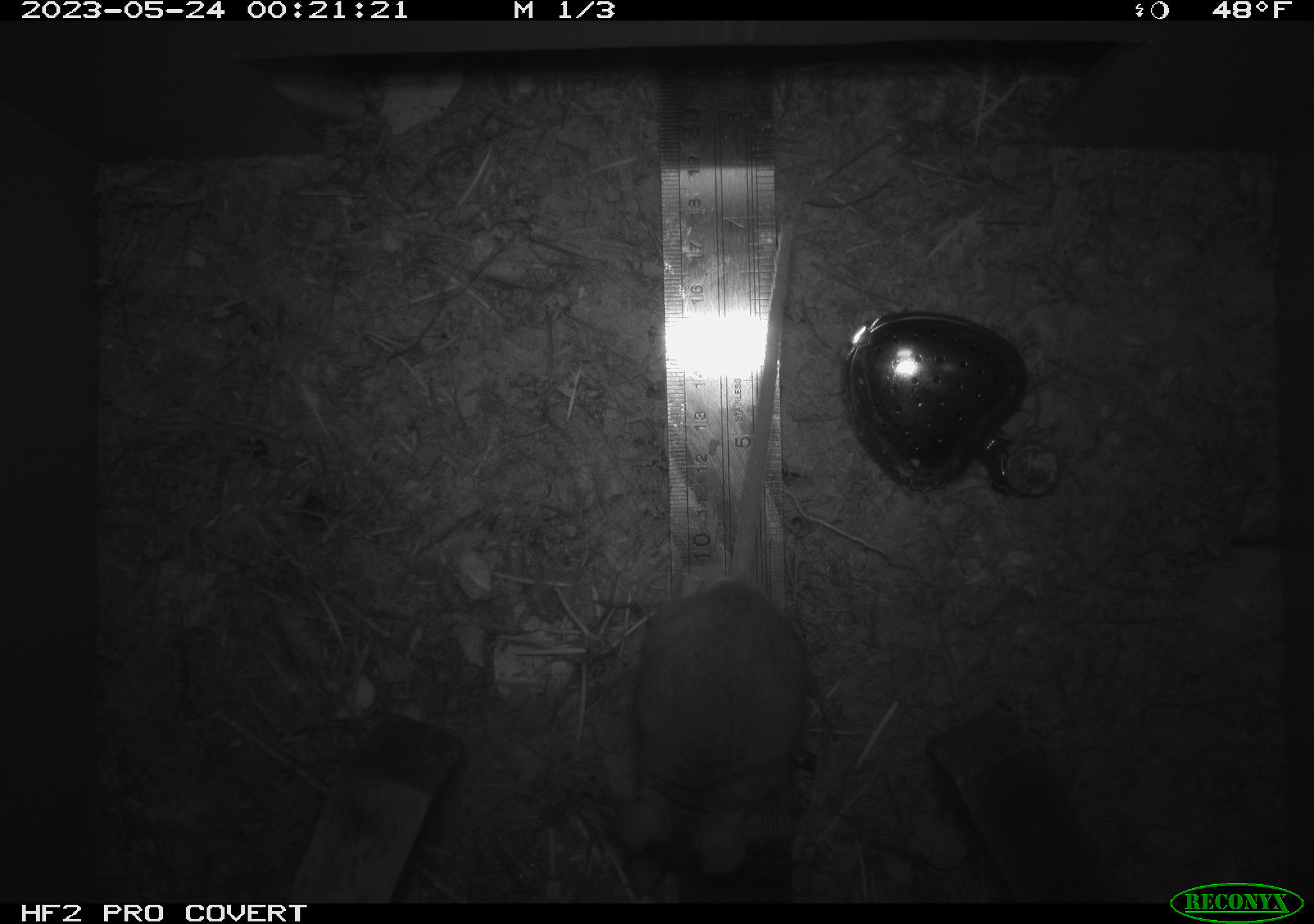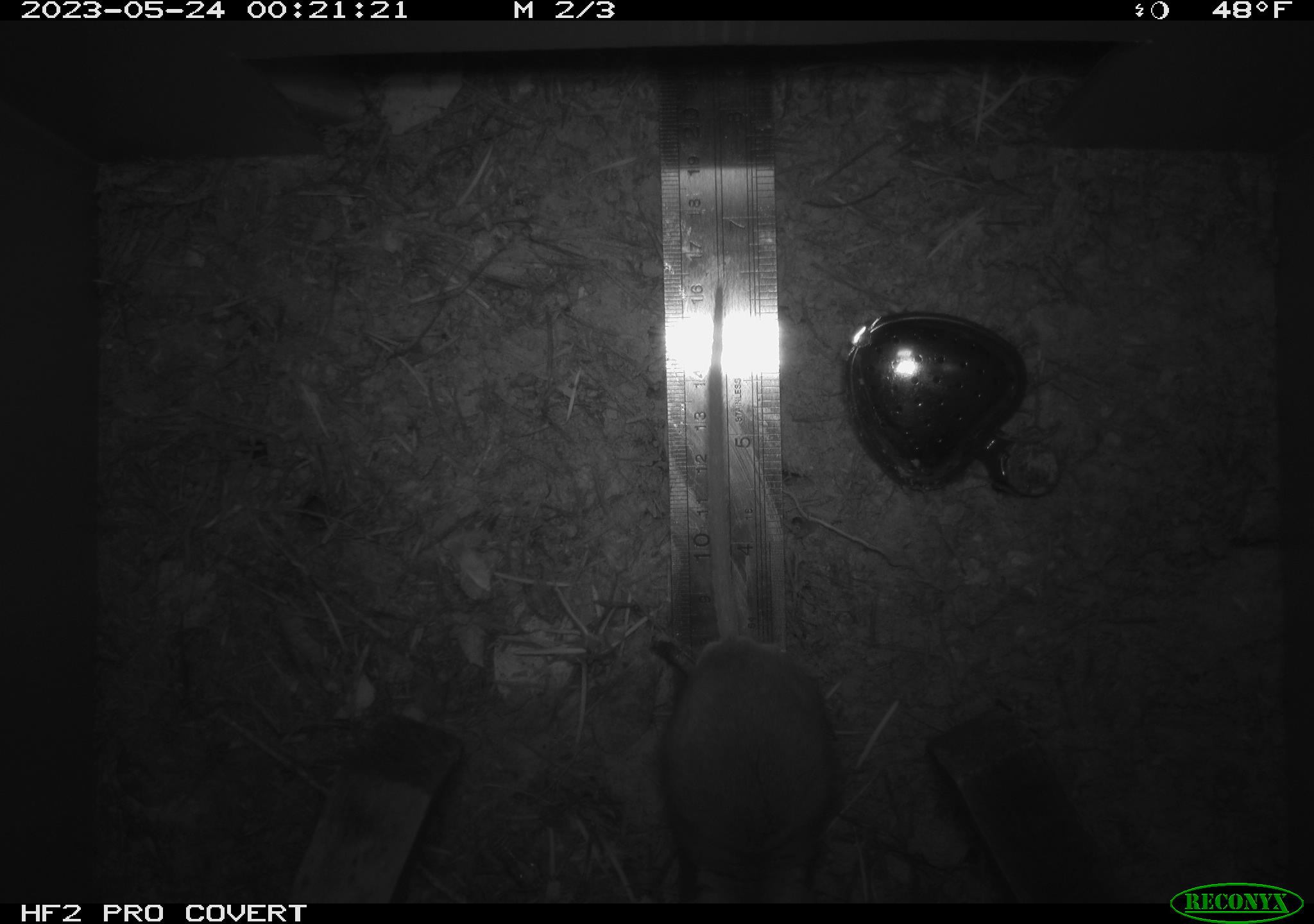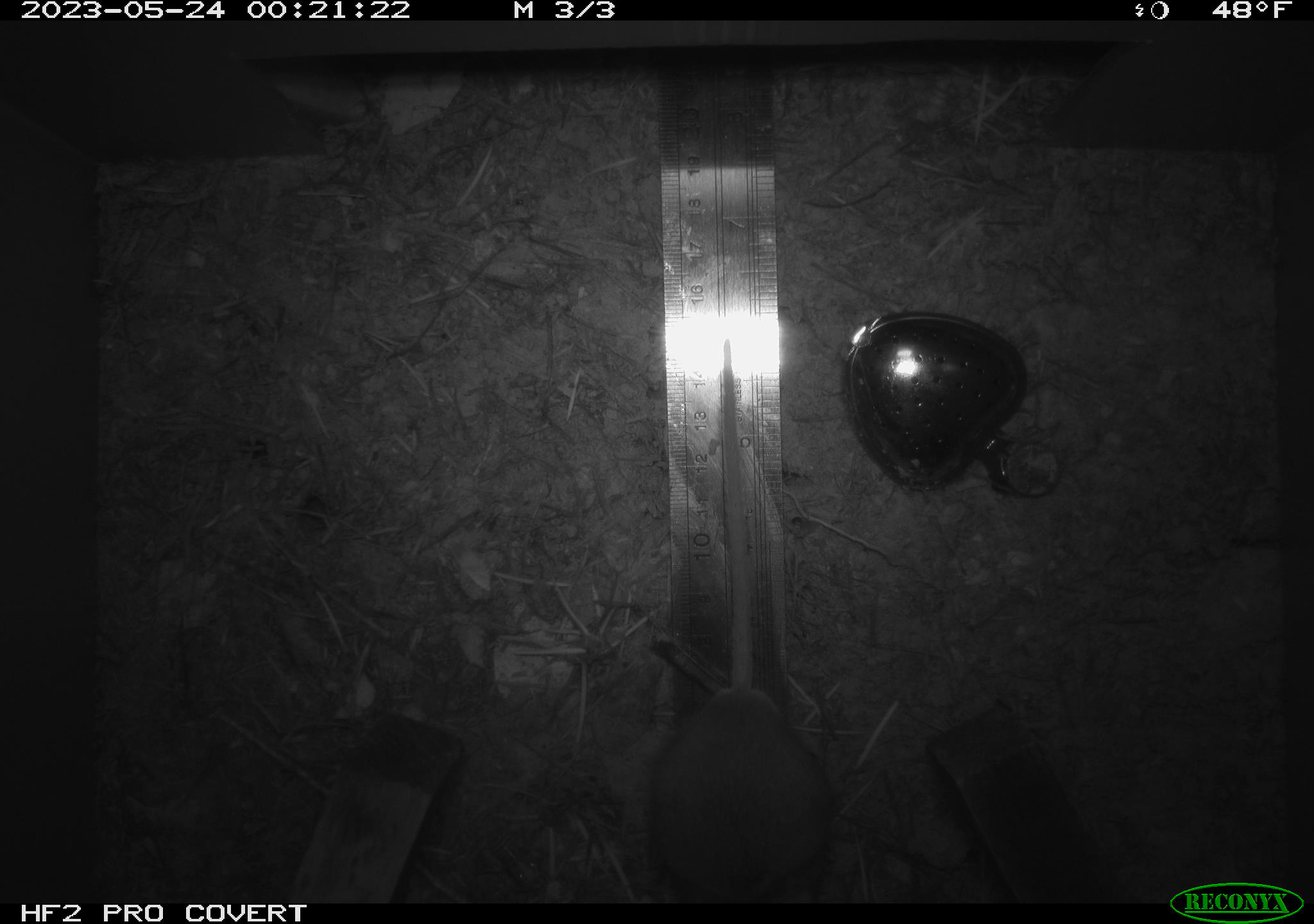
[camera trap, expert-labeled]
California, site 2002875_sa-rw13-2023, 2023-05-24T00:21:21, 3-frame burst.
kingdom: Animalia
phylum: Chordata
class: Mammalia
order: Rodentia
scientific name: Rodentia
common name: mouse species